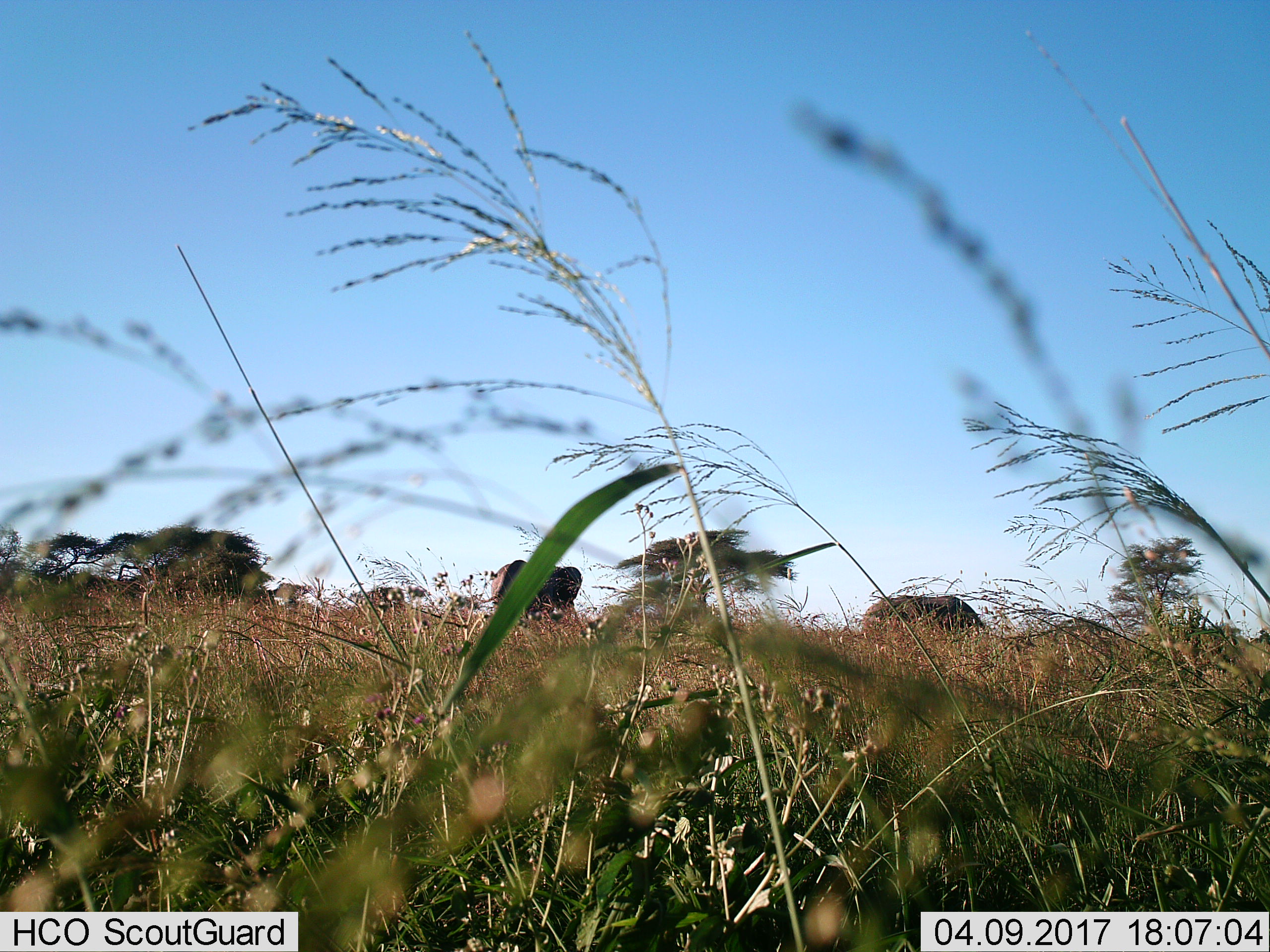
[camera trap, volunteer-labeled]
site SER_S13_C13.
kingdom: Animalia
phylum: Chordata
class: Mammalia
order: Proboscidea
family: Elephantidae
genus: Loxodonta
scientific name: Loxodonta africana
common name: african bush elephant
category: elephant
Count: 2.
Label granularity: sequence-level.